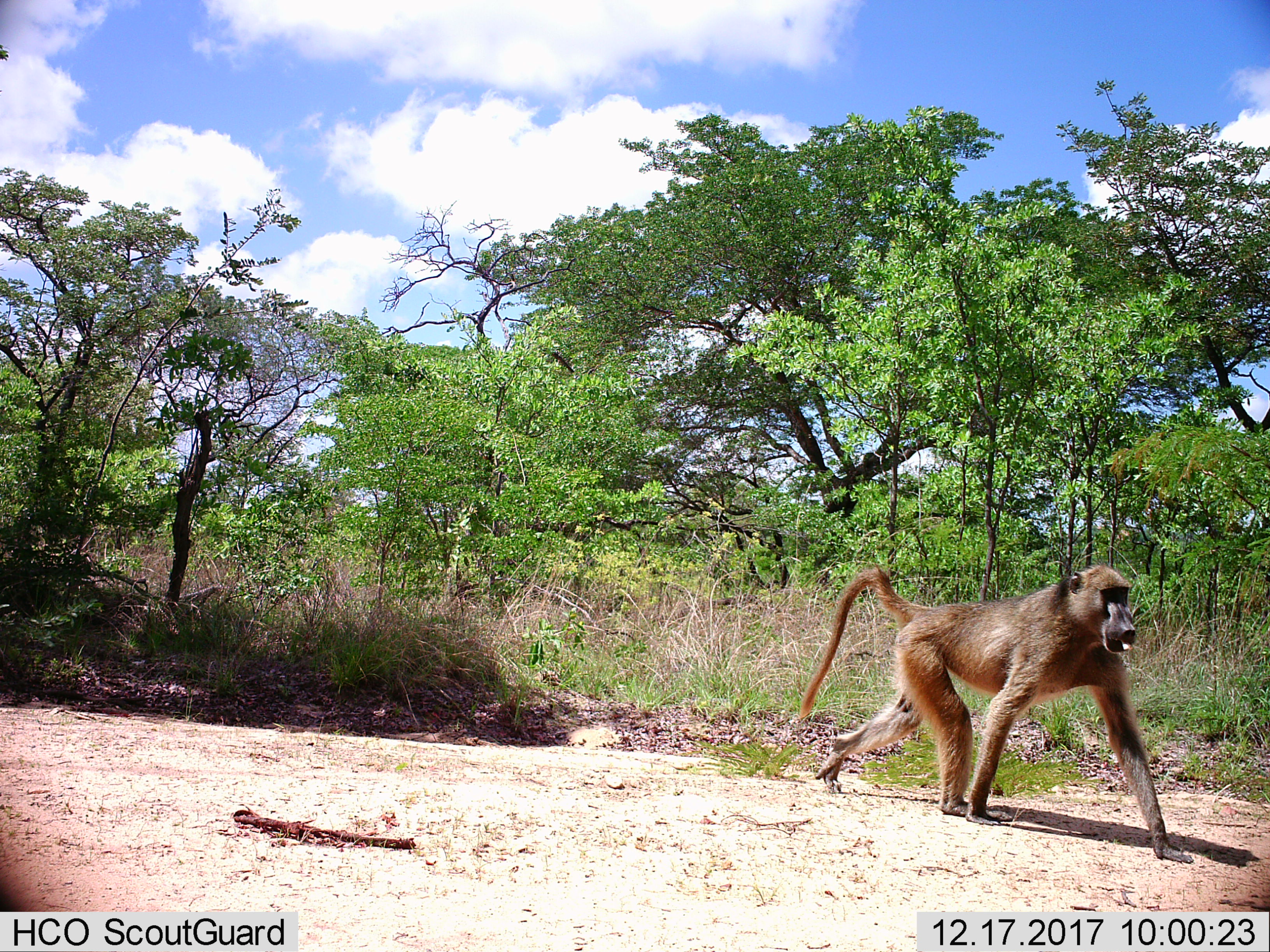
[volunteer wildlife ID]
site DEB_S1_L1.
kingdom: Animalia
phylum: Chordata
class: Mammalia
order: Primates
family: Cercopithecidae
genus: Papio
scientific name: Papio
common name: baboon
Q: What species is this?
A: Baboon (Papio).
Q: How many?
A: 1.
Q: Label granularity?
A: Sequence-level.